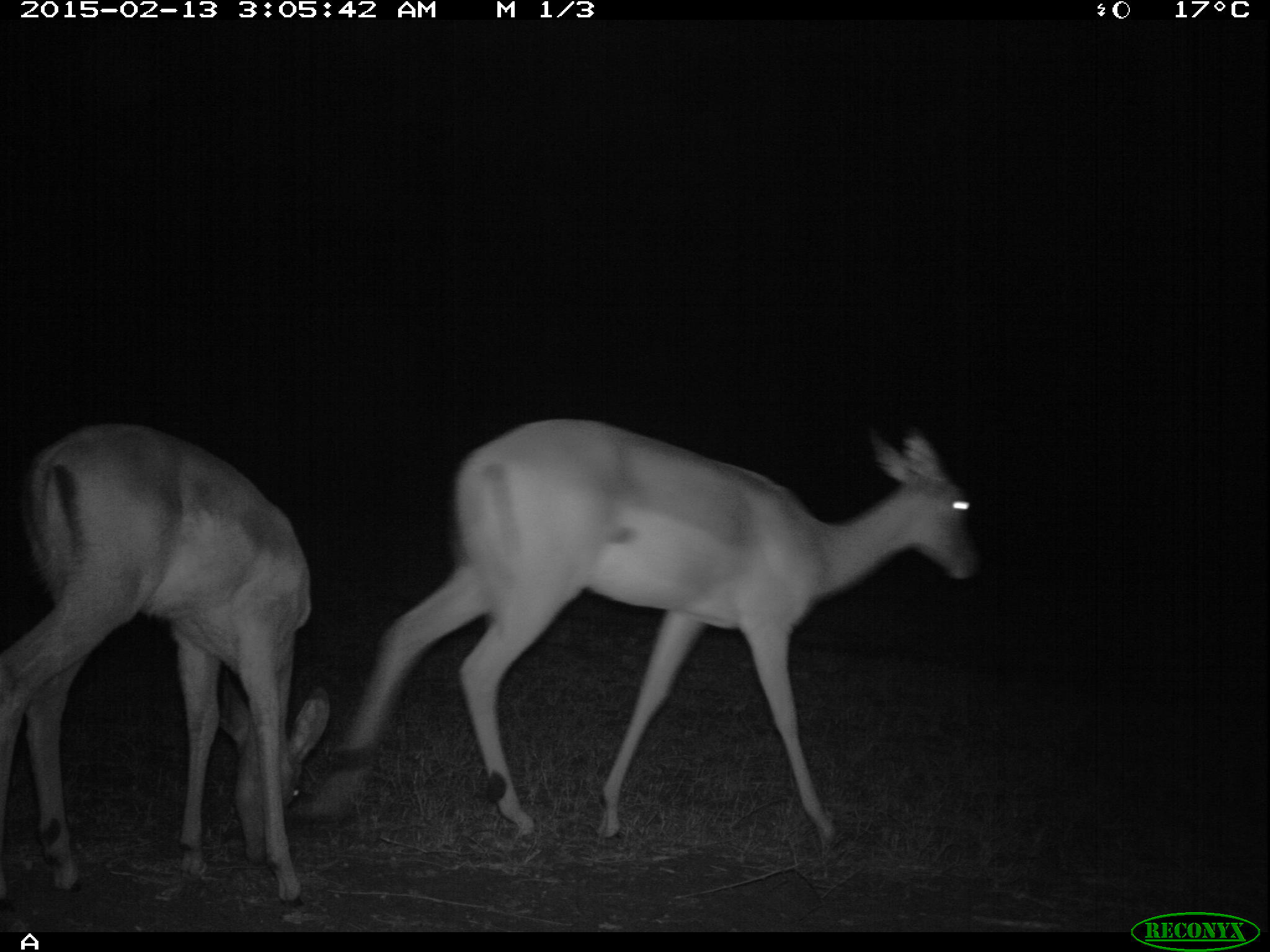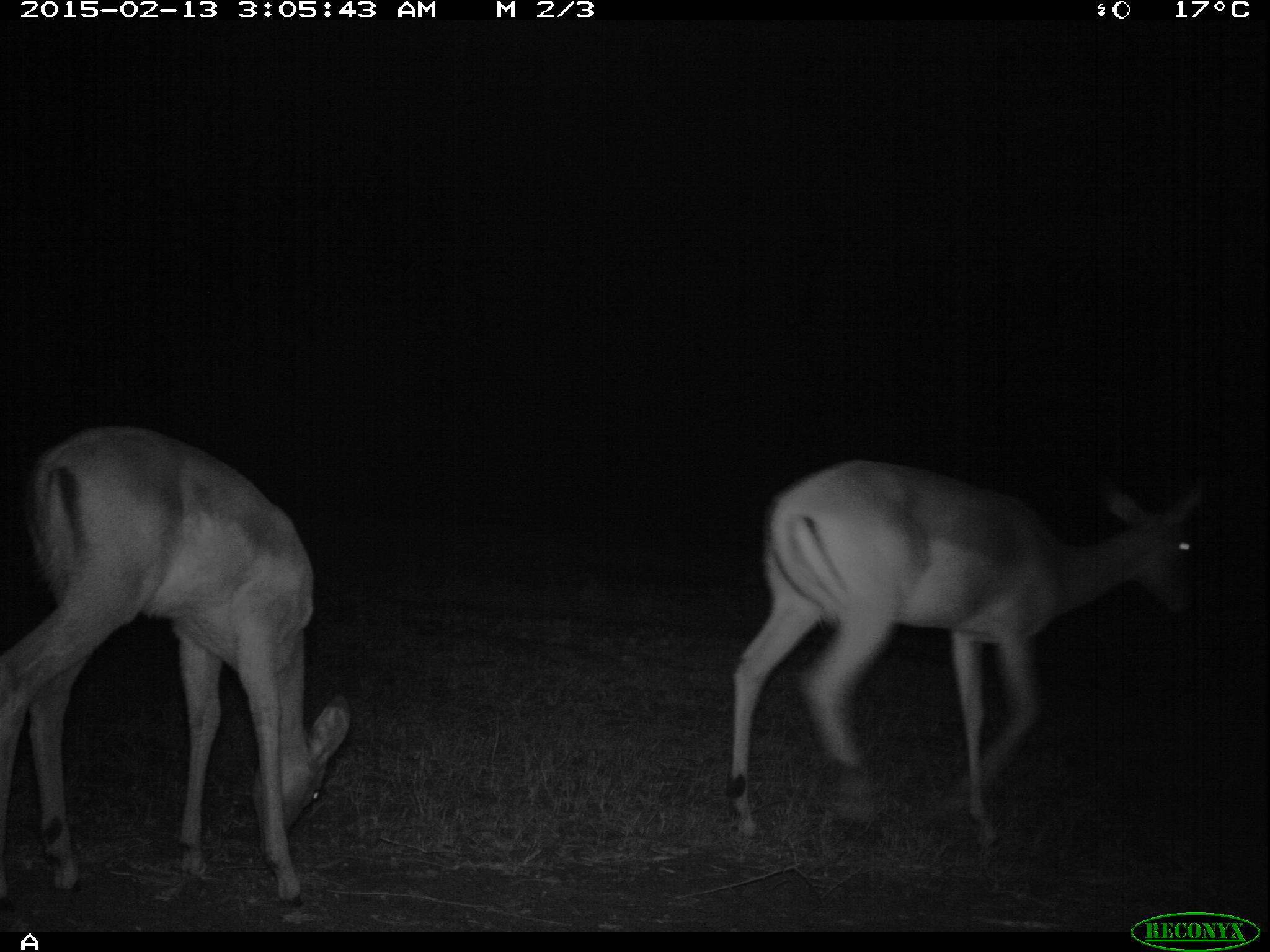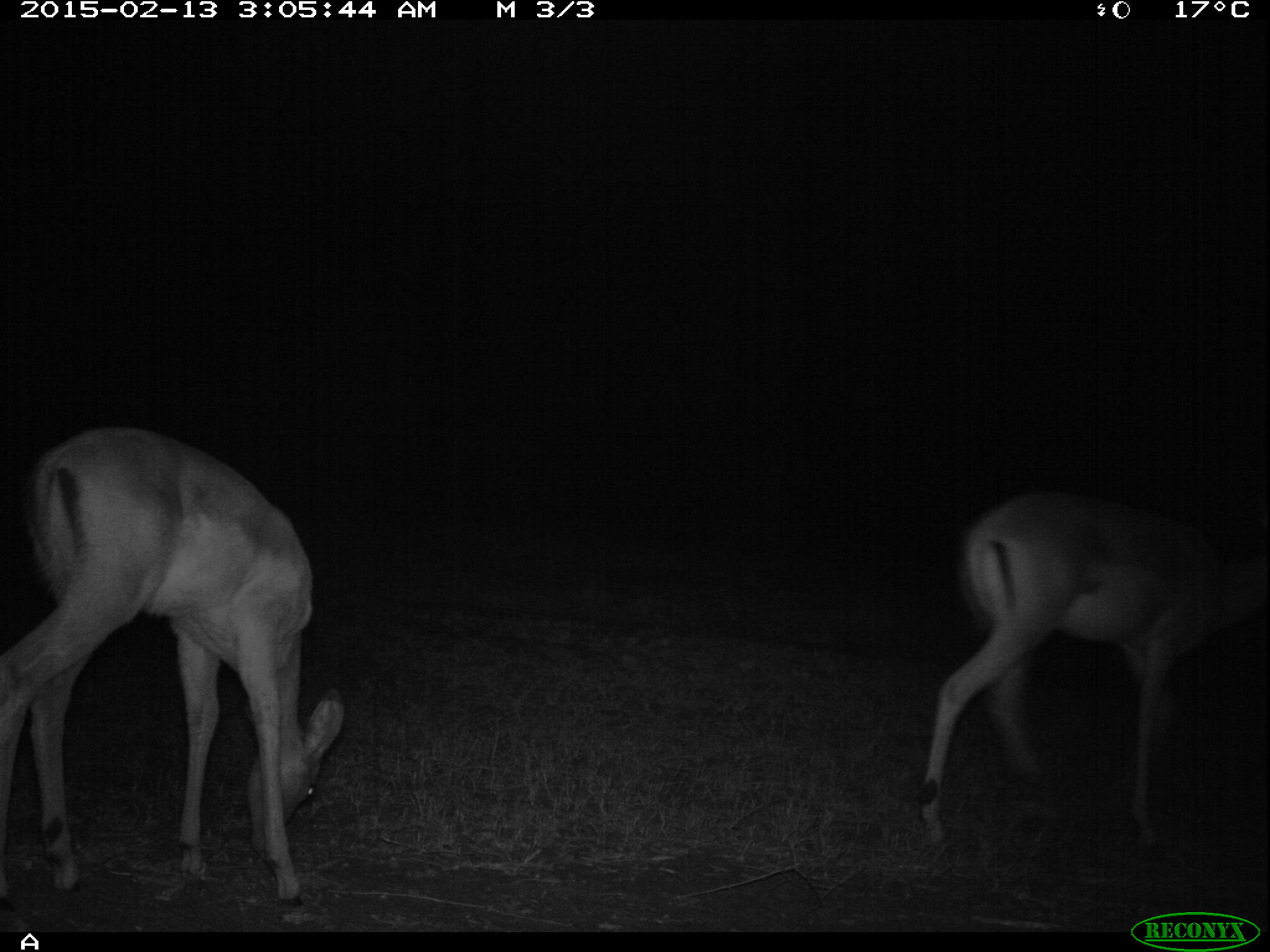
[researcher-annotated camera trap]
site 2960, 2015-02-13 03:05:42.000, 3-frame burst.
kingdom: Animalia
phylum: Chordata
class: Mammalia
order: Artiodactyla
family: Bovidae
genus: Aepyceros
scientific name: Aepyceros melampus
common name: impala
Aepyceros melampus (impala), count 2.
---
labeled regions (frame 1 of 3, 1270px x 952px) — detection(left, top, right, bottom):
aepyceros melampus: detection(307, 416, 979, 855); detection(0, 425, 331, 908)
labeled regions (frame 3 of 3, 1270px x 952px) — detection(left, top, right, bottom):
aepyceros melampus: detection(0, 425, 344, 908); detection(919, 490, 1263, 858)